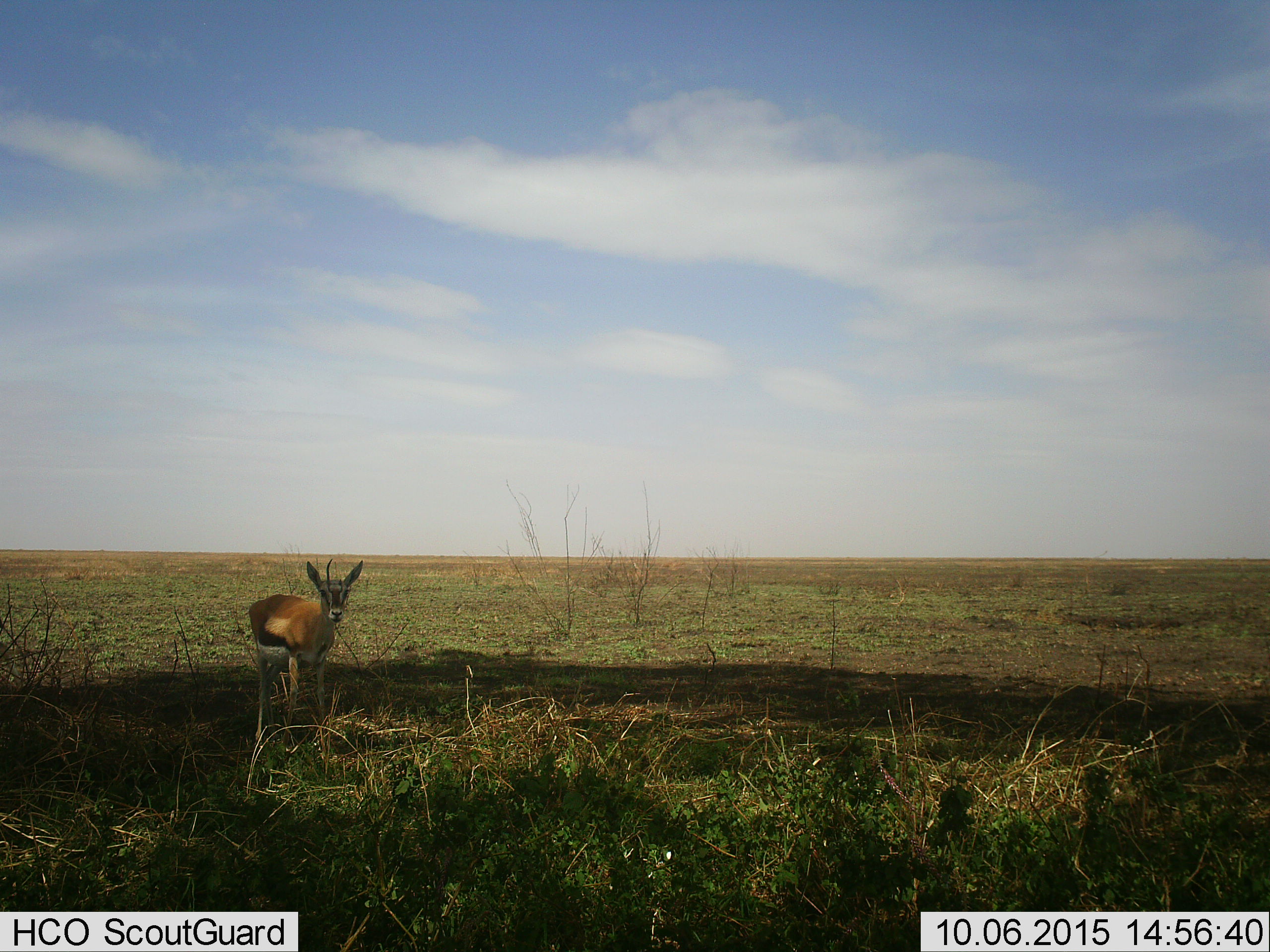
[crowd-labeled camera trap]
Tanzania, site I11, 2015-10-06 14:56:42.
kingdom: Animalia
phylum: Chordata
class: Mammalia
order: Artiodactyla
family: Bovidae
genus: Eudorcas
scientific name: Eudorcas thomsonii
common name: thomson's gazelle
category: gazellethomsons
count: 1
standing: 100%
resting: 0%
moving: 0%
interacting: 0%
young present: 0%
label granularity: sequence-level